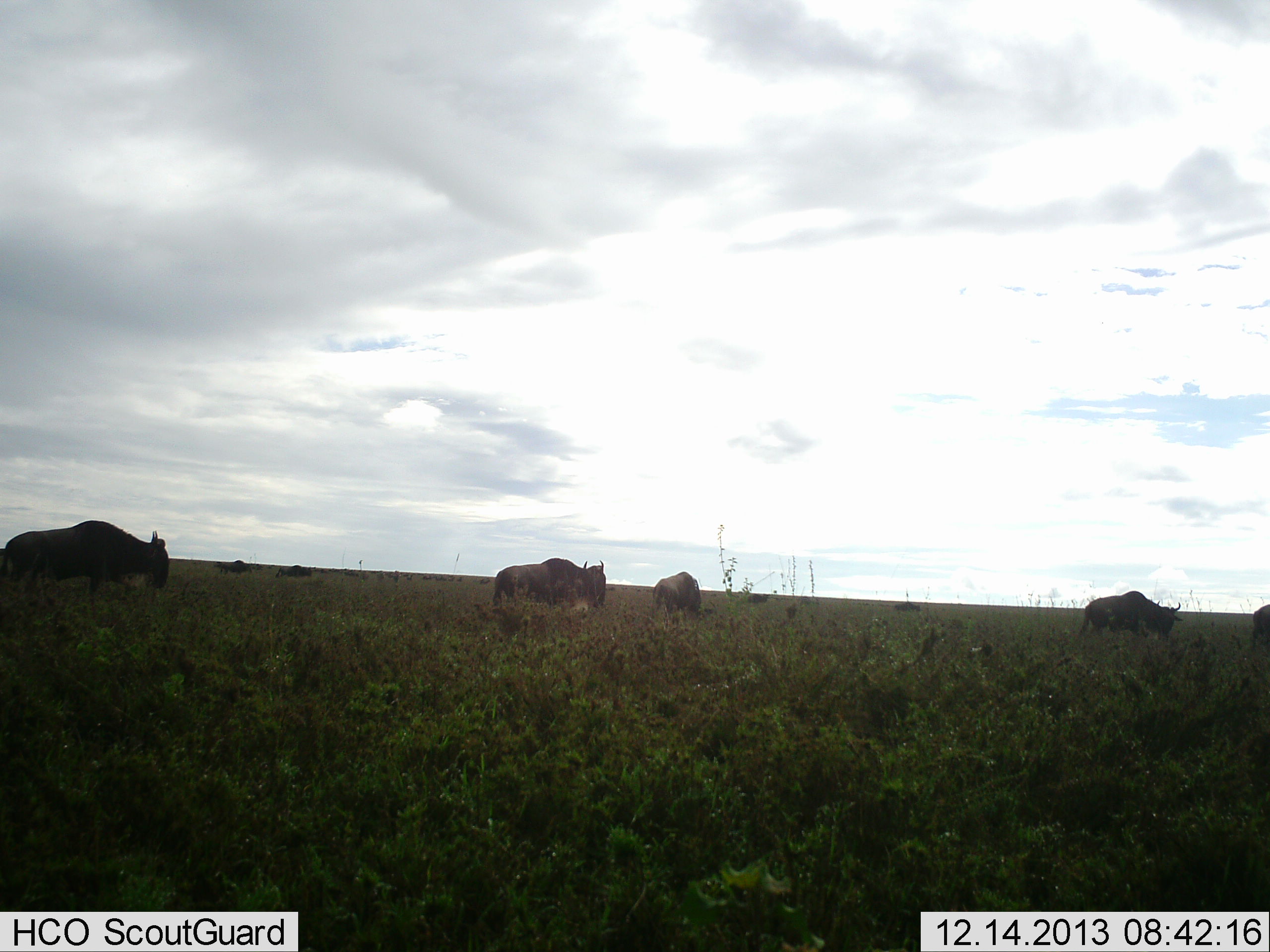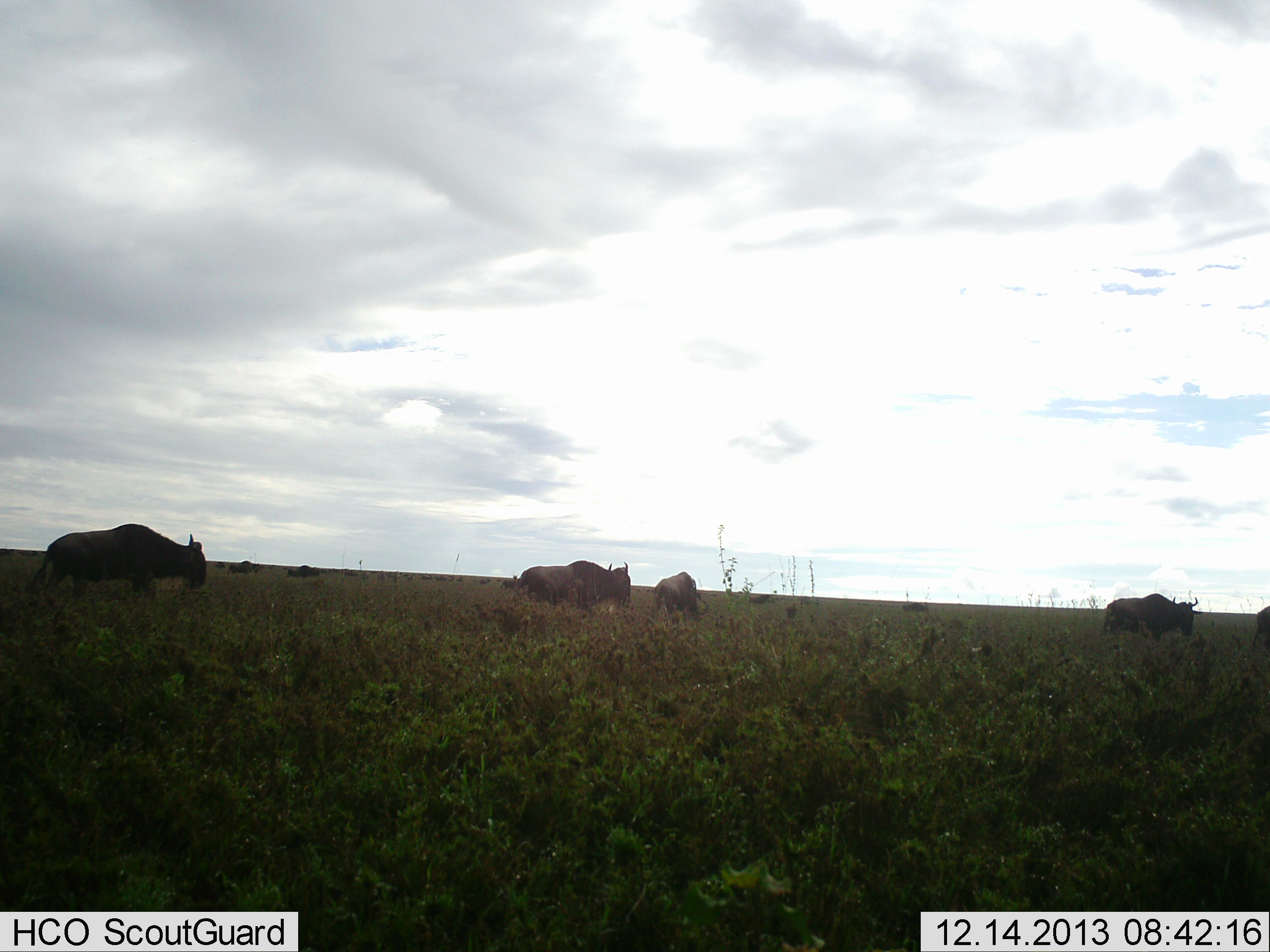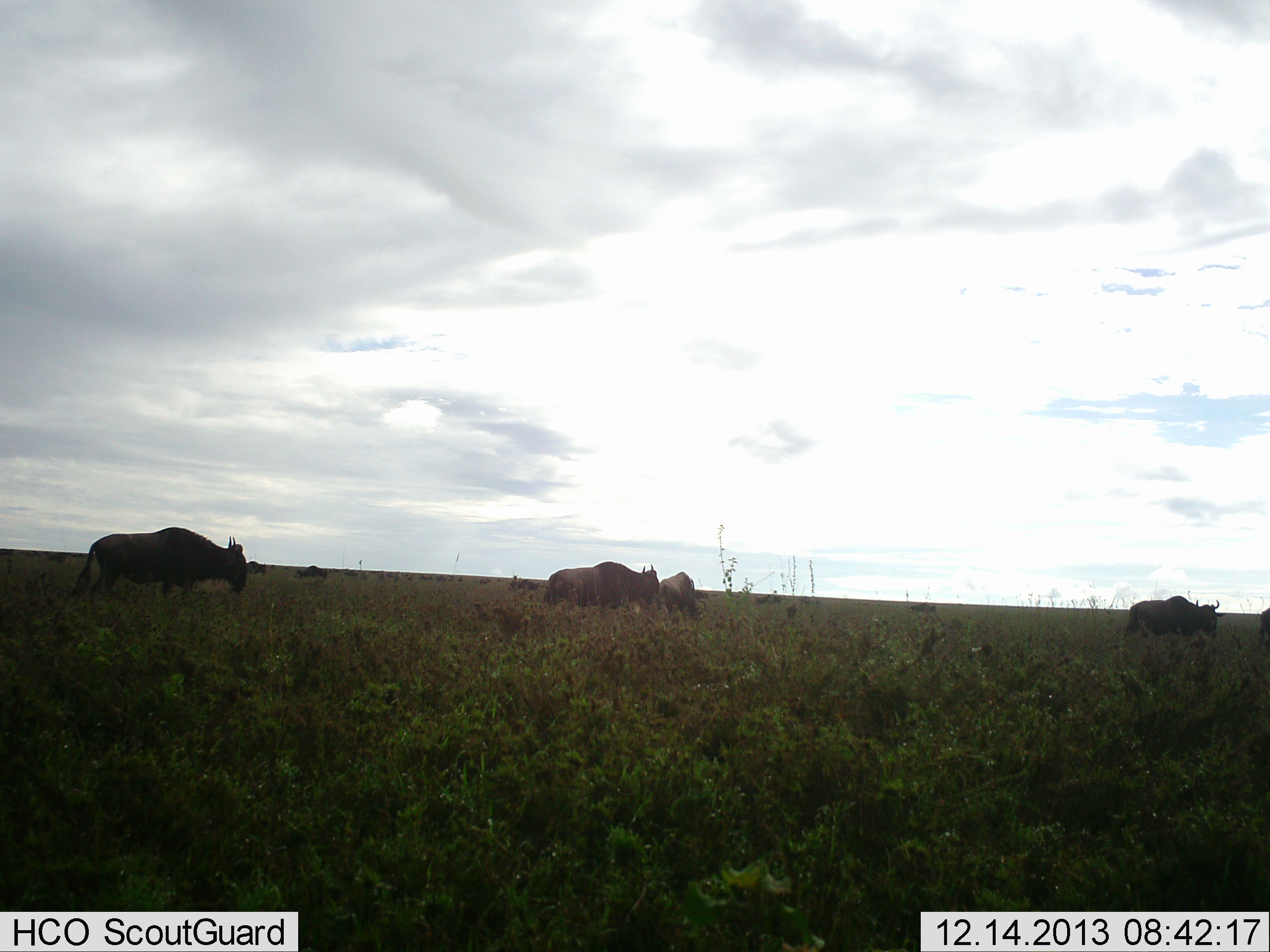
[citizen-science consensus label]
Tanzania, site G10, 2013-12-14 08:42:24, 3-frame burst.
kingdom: Animalia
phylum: Chordata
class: Mammalia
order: Artiodactyla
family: Bovidae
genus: Connochaetes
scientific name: Connochaetes taurinus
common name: blue wildebeest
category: wildebeest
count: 10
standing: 30%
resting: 0%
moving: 100%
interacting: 10%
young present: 0%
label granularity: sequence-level